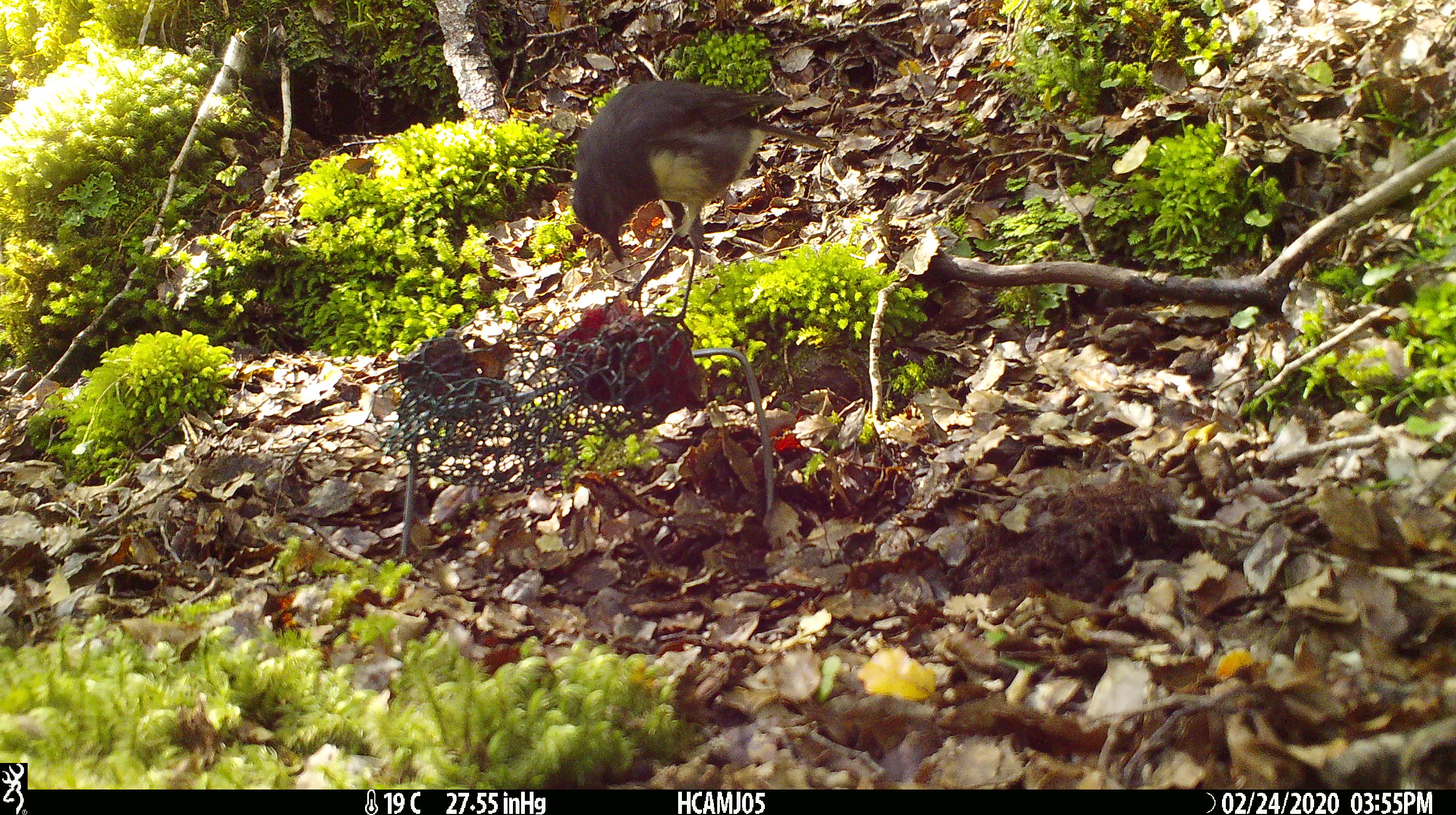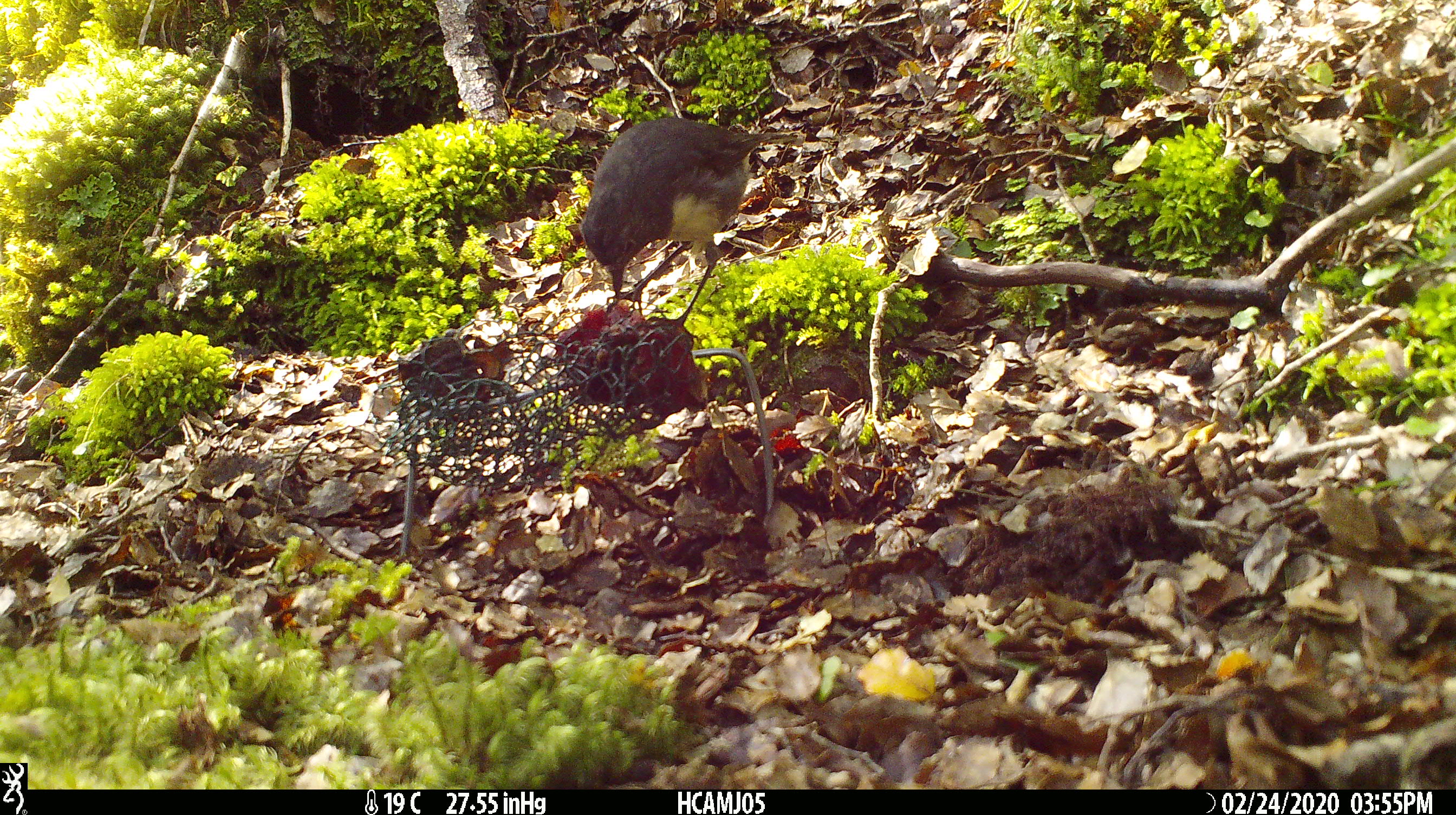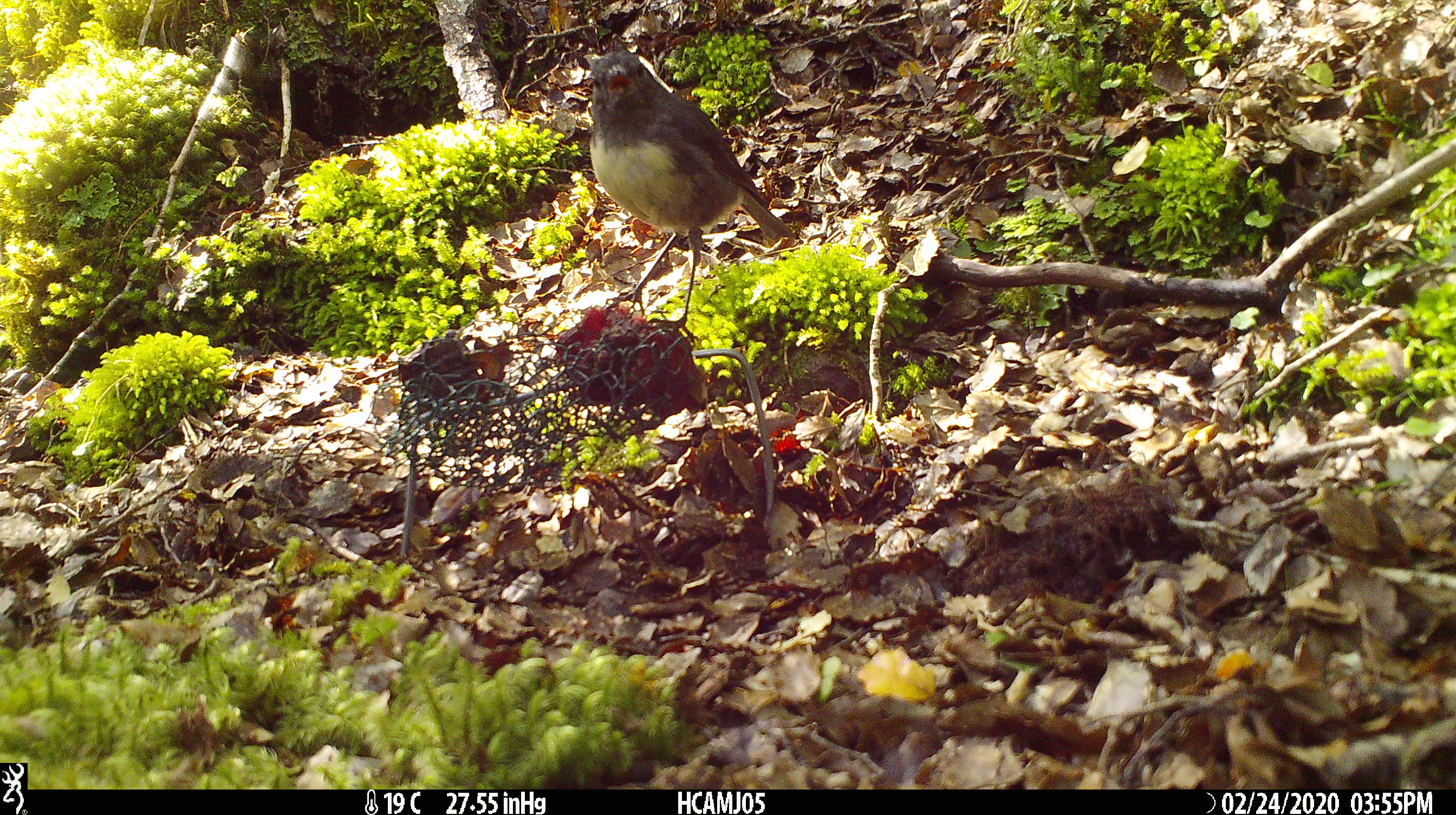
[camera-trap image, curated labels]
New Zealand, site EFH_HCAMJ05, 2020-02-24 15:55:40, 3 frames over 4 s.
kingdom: Animalia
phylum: Chordata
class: Aves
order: Passeriformes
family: Petroicidae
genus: Petroica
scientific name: Petroica australis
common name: new zealand robin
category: robin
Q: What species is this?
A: Robin (new zealand robin) (Petroica australis).